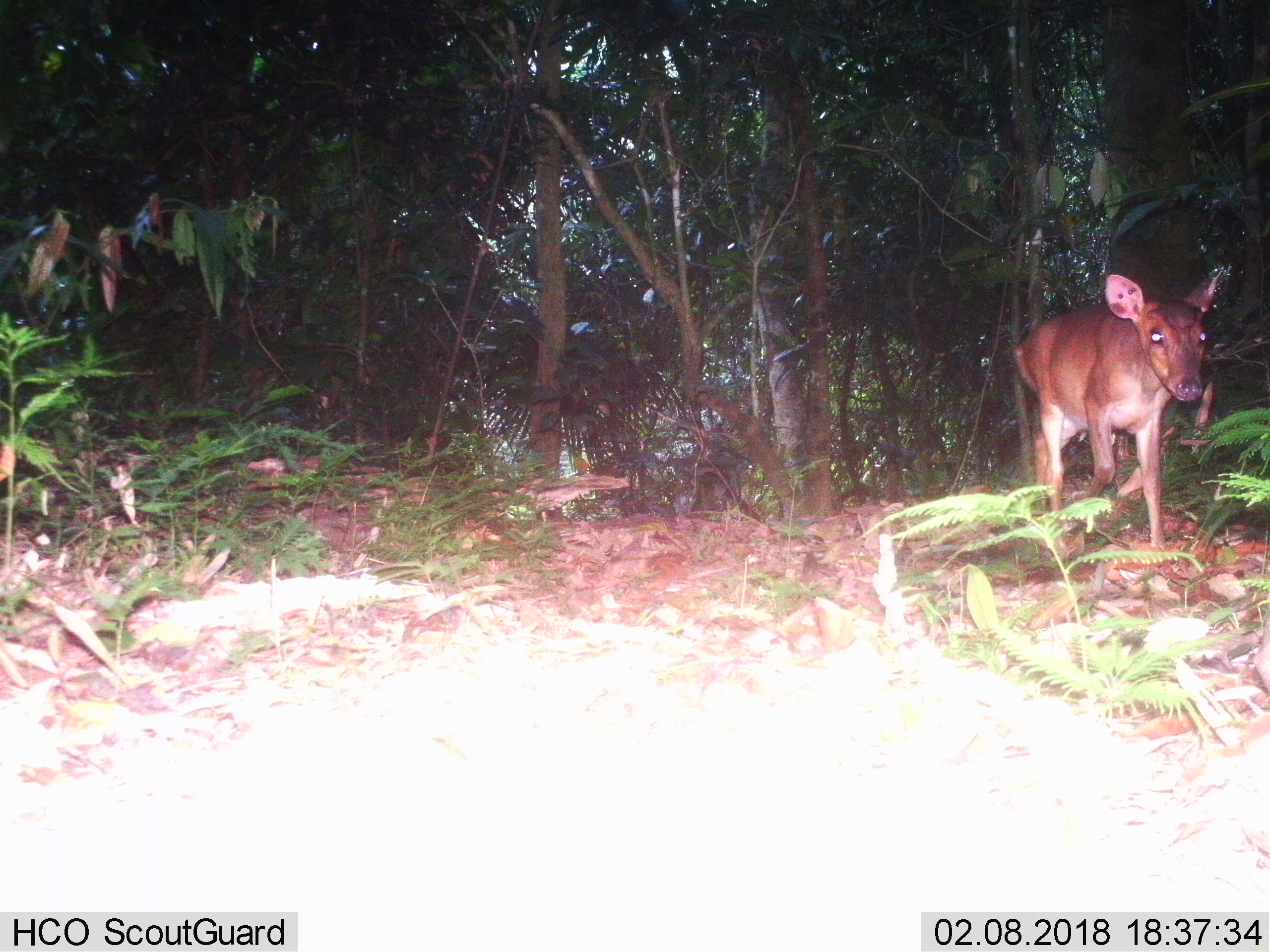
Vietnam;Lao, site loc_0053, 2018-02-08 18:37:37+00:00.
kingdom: Animalia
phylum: Chordata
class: Mammalia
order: Artiodactyla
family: Cervidae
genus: Muntiacus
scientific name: Muntiacus vuquangensis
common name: large-antlered muntjac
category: large antlered muntjac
Large antlered muntjac (large-antlered muntjac) (Muntiacus vuquangensis). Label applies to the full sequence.